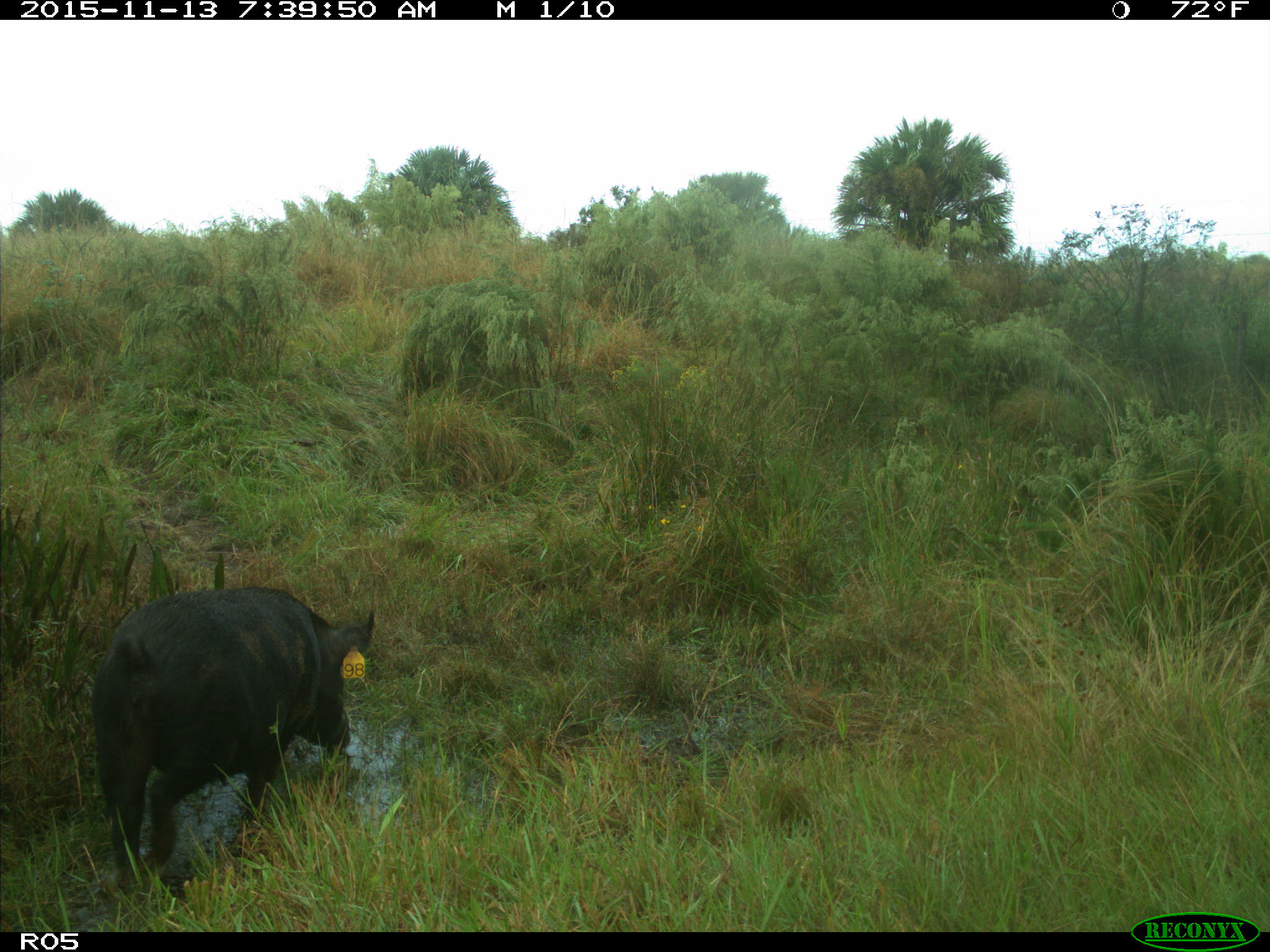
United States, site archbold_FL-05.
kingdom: Animalia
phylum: Chordata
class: Mammalia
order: Artiodactyla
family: Suidae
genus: Sus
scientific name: Sus scrofa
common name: wild boar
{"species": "Sus scrofa (wild boar)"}